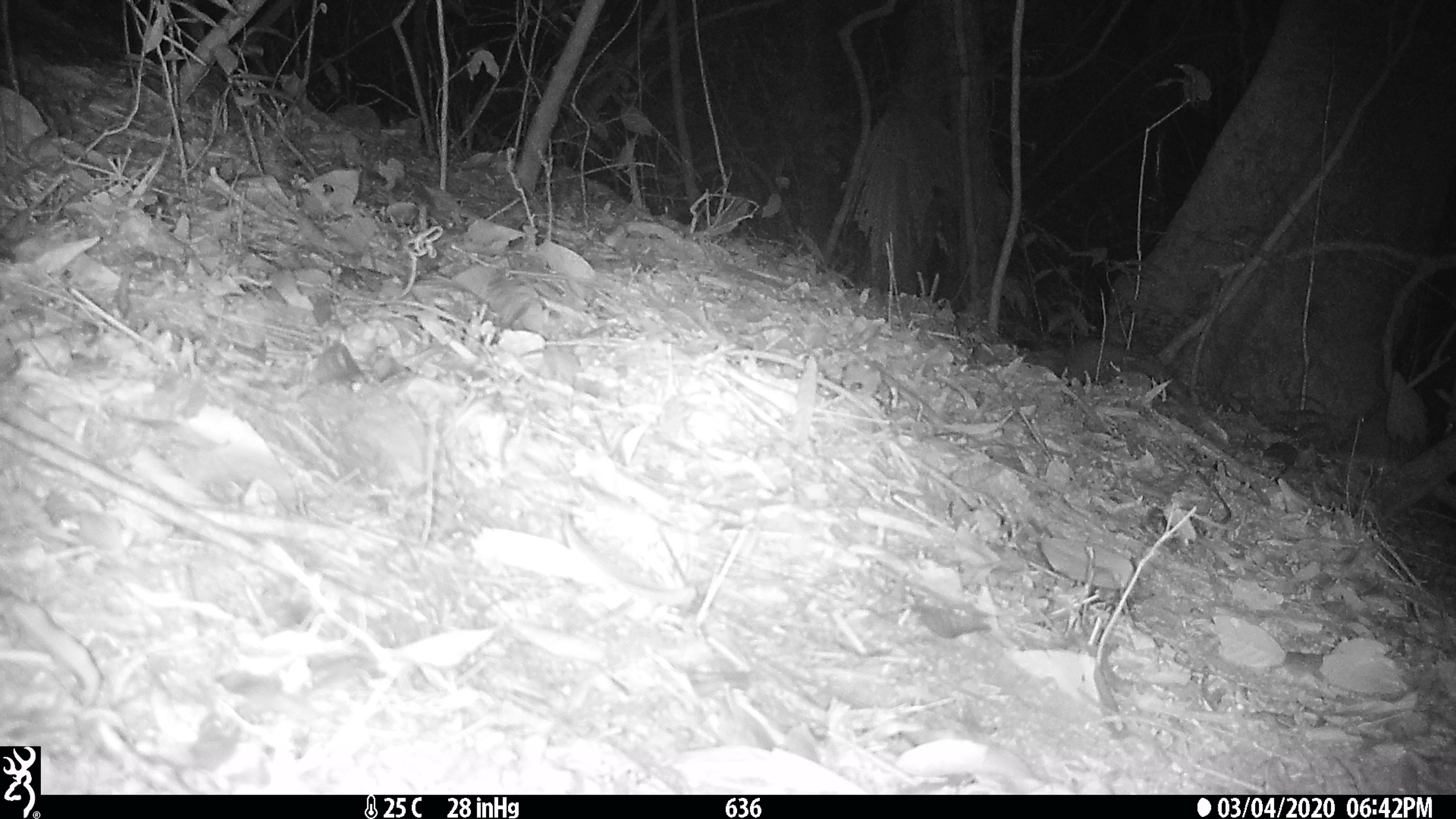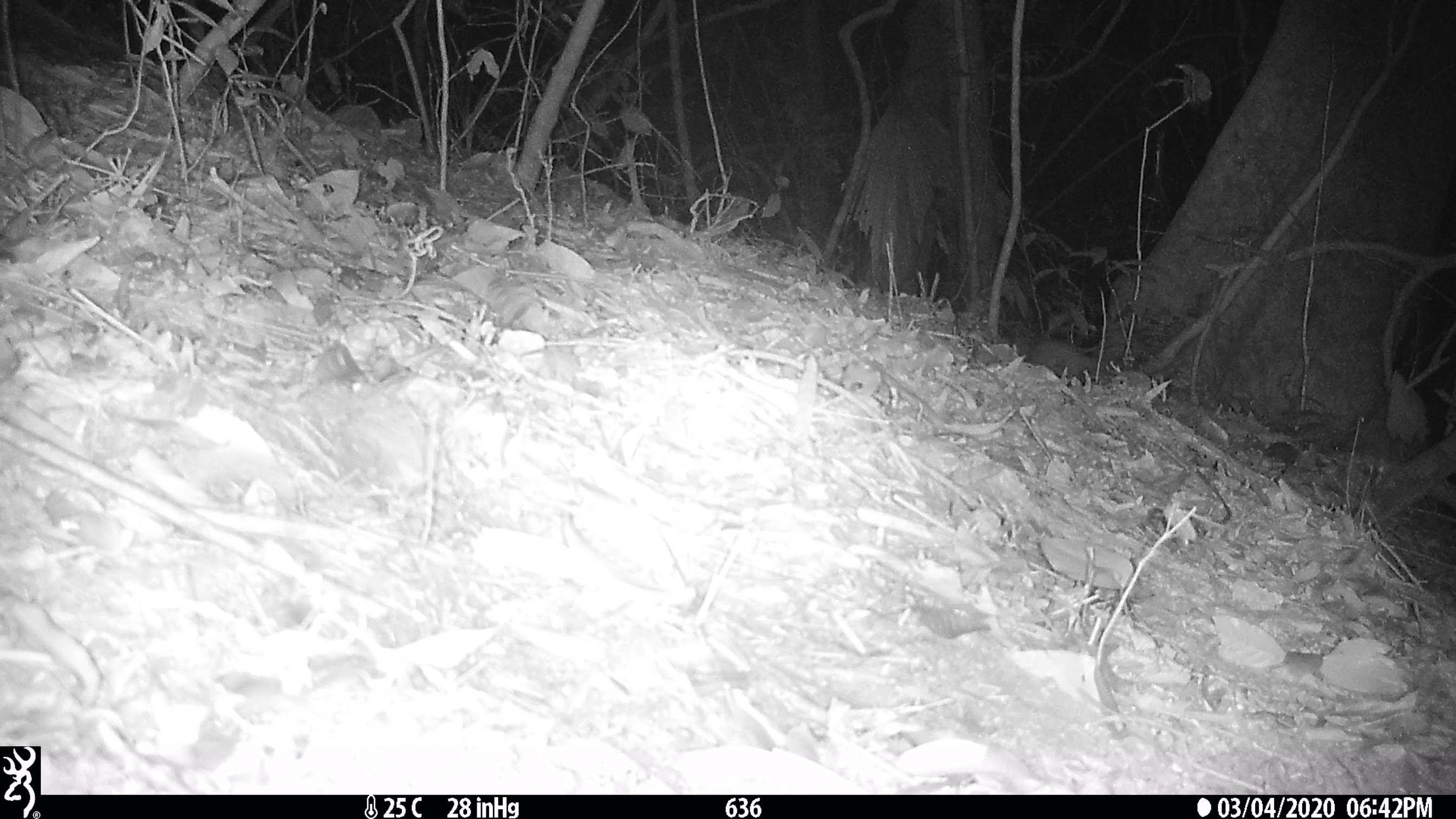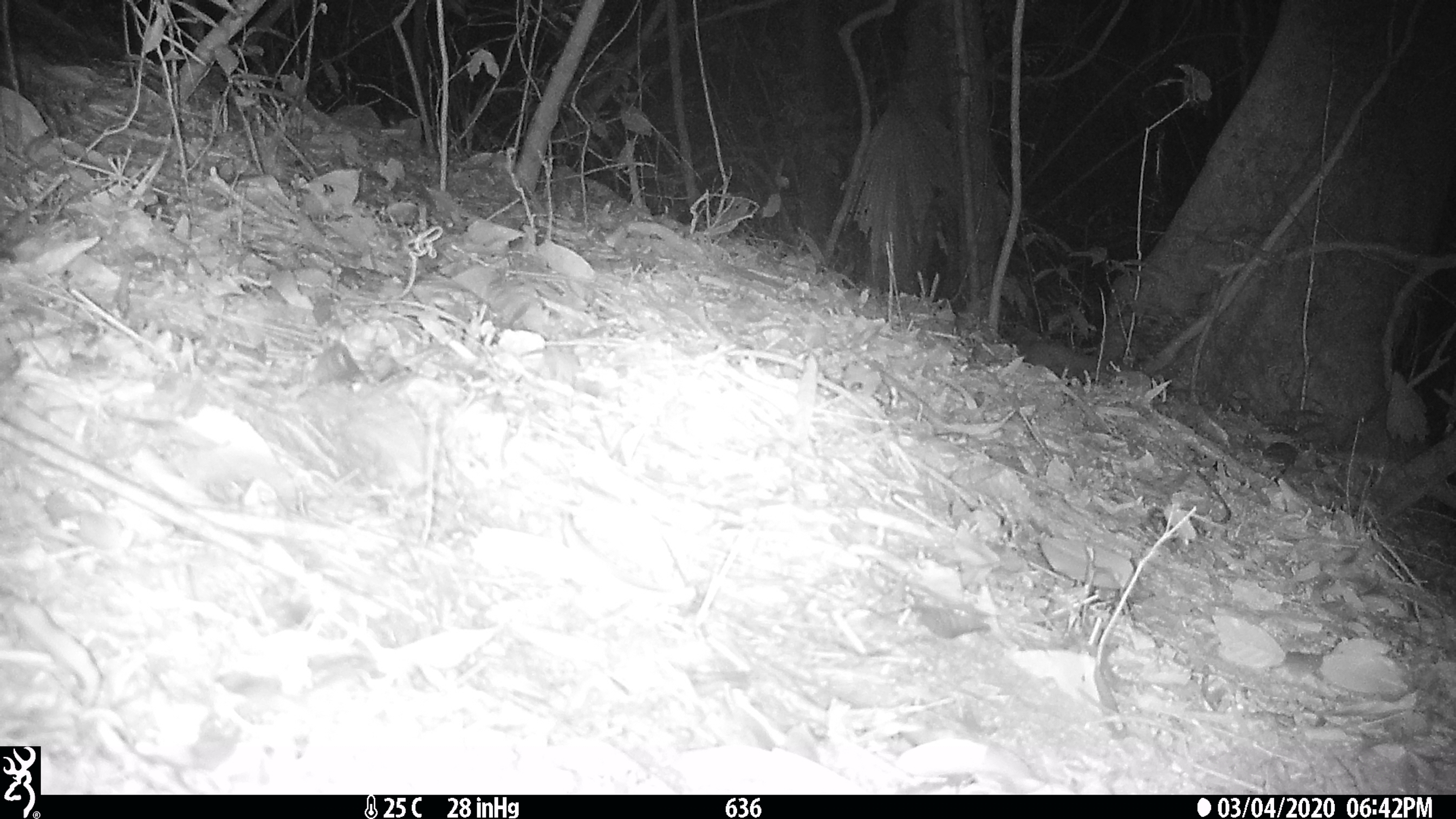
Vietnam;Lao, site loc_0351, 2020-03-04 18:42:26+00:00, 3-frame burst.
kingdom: Animalia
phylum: Chordata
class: Mammalia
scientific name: Mammalia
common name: mammal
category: unidentified small mammal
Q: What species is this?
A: Unidentified small mammal (mammal) (Mammalia).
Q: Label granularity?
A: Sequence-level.